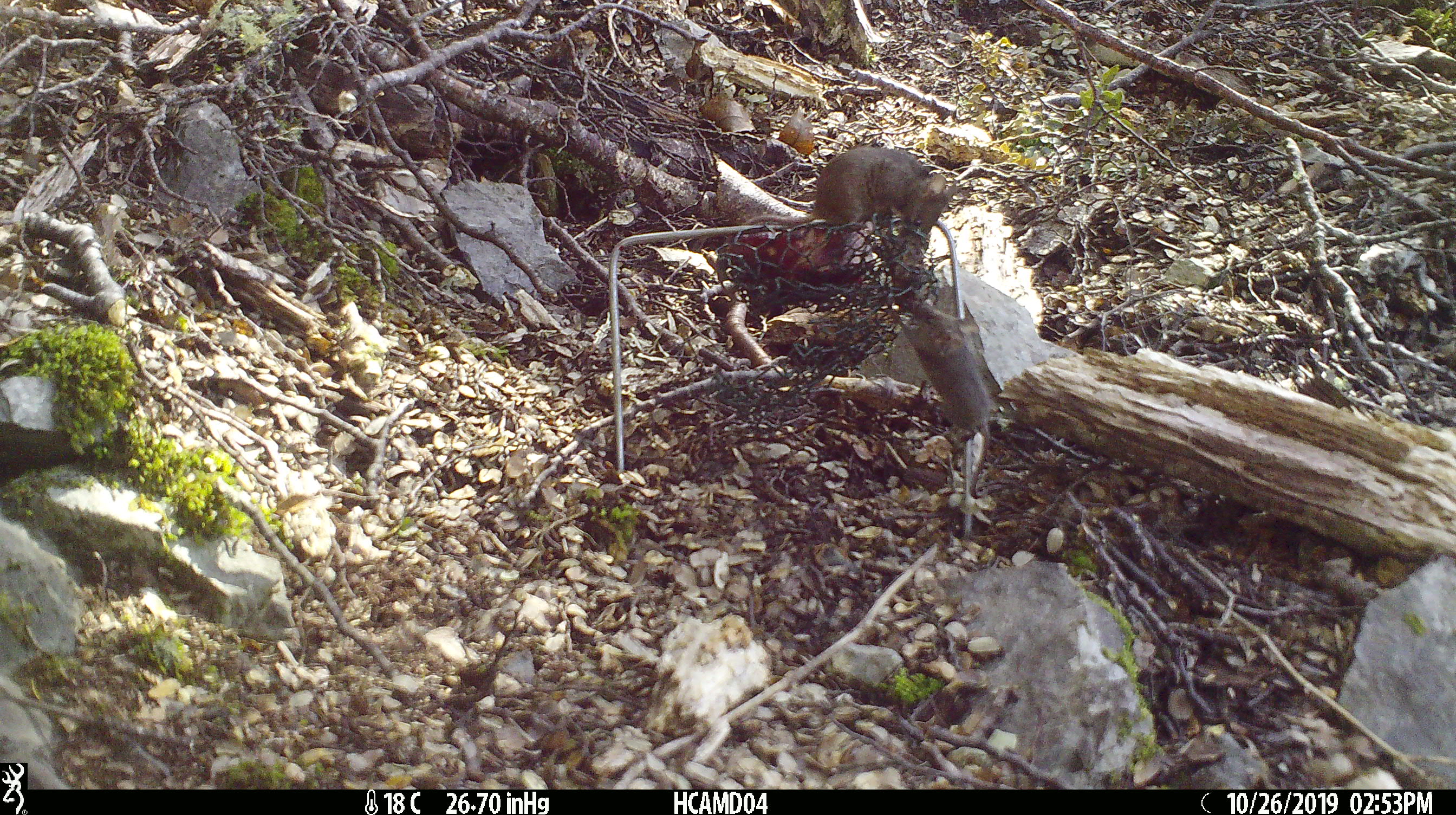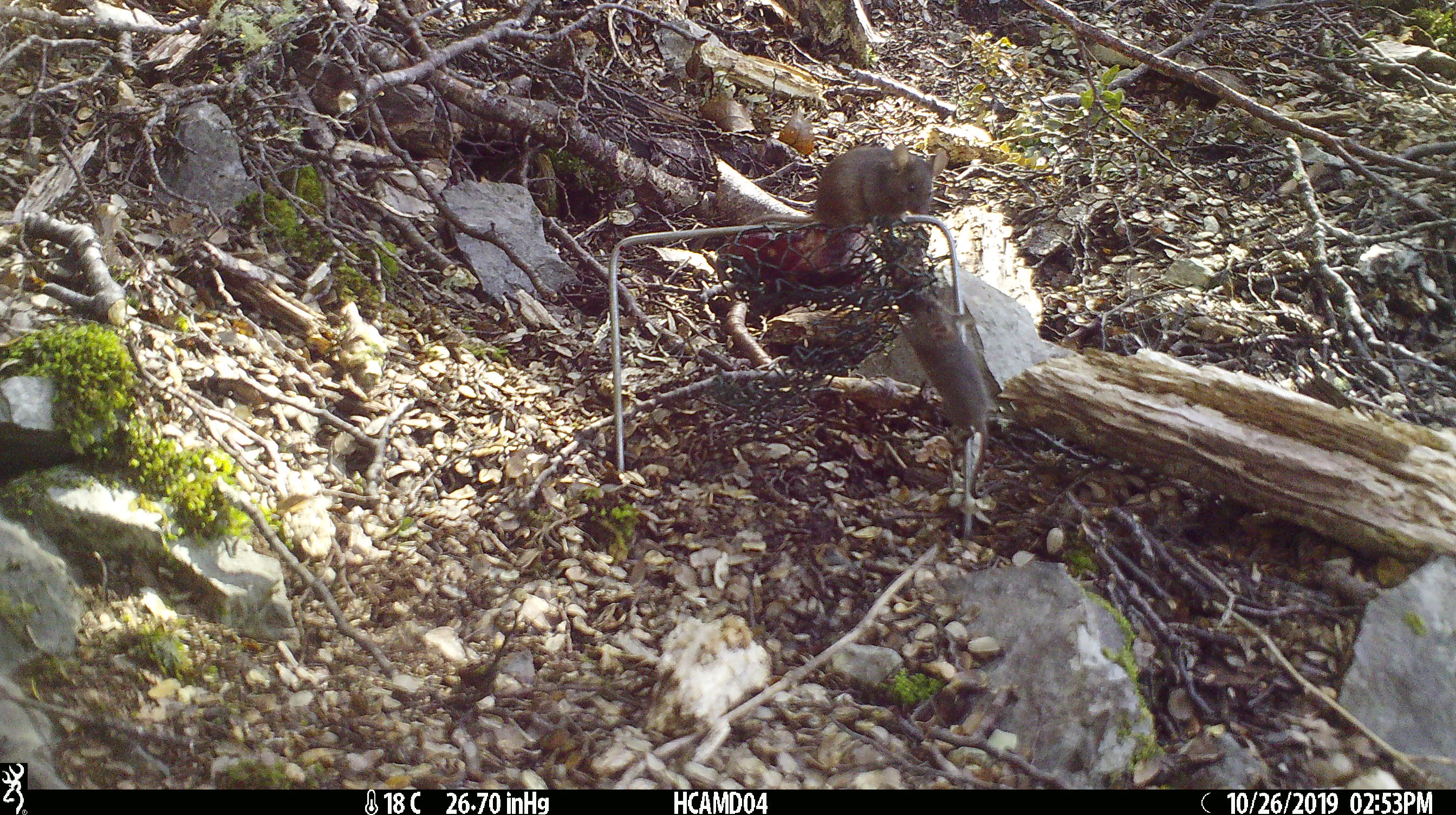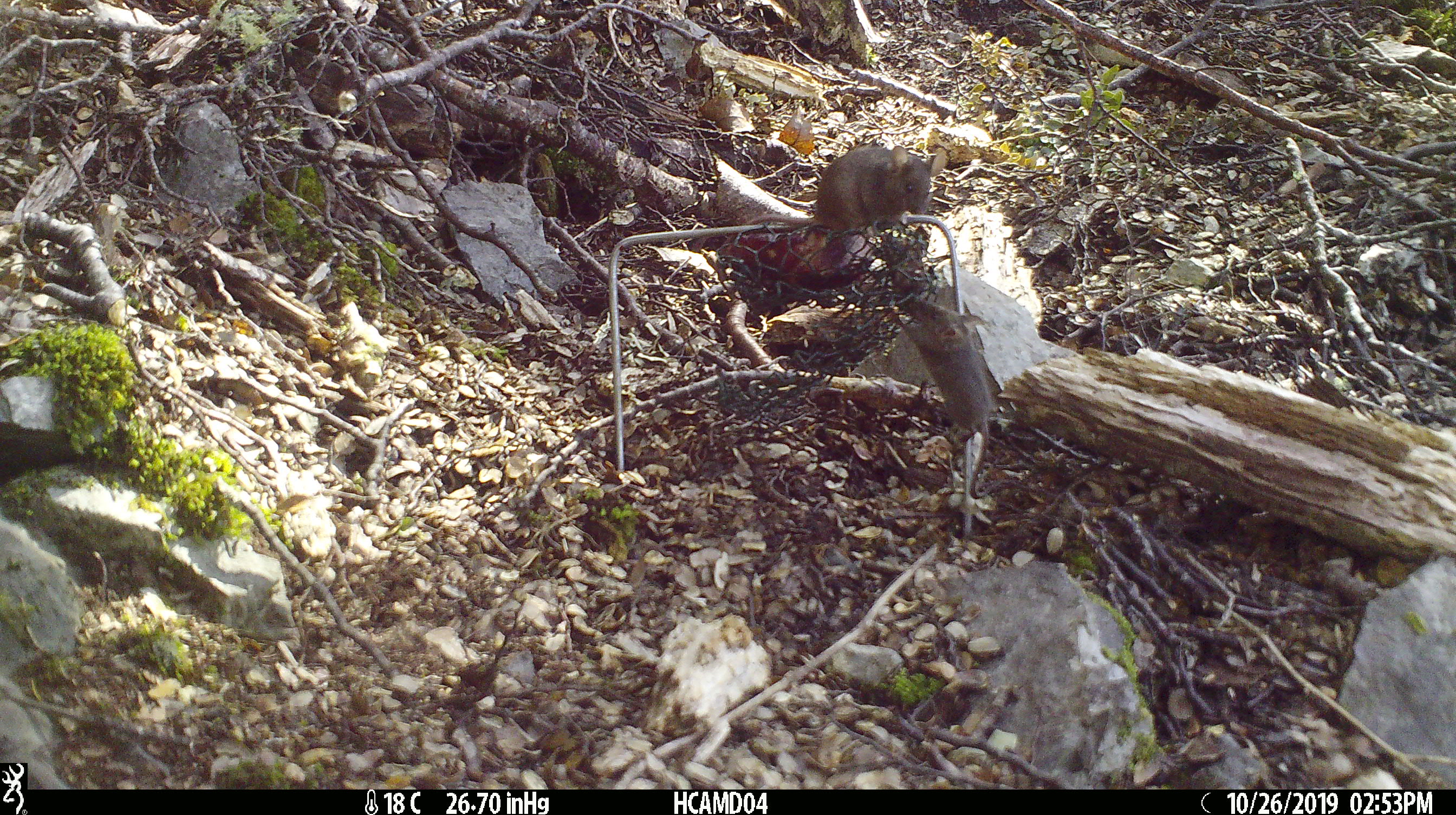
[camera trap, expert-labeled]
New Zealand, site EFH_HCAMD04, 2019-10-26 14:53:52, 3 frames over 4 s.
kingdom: Animalia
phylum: Chordata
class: Mammalia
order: Rodentia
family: Muridae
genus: Mus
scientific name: Mus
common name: mouse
Mouse (Mus).